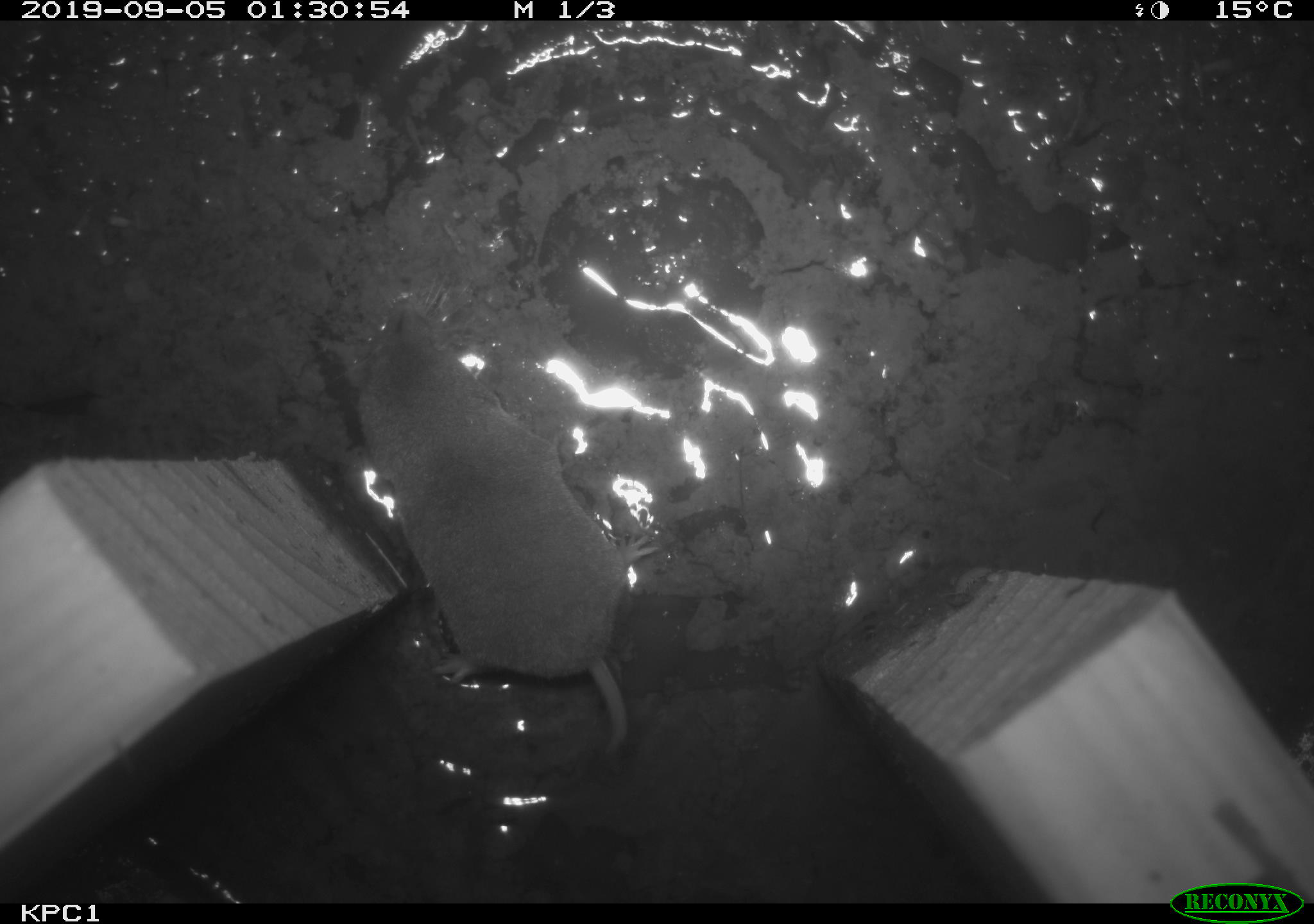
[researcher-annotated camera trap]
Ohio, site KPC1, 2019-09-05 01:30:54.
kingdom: Animalia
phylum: Chordata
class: Mammalia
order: Eulipotyphla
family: Soricidae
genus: Blarina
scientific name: Blarina brevicauda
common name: northern short-tailed shrew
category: n. short-tailed shrew